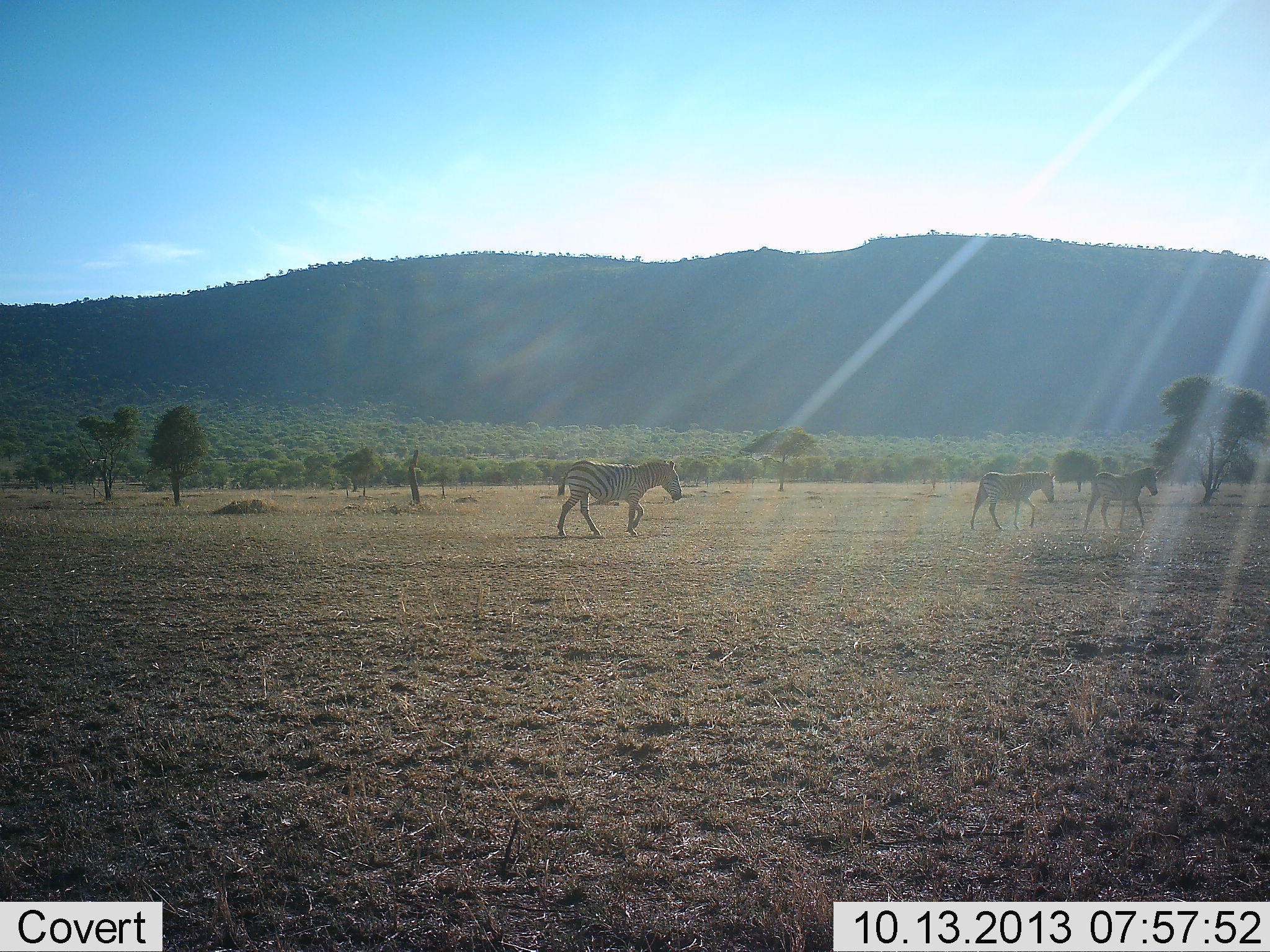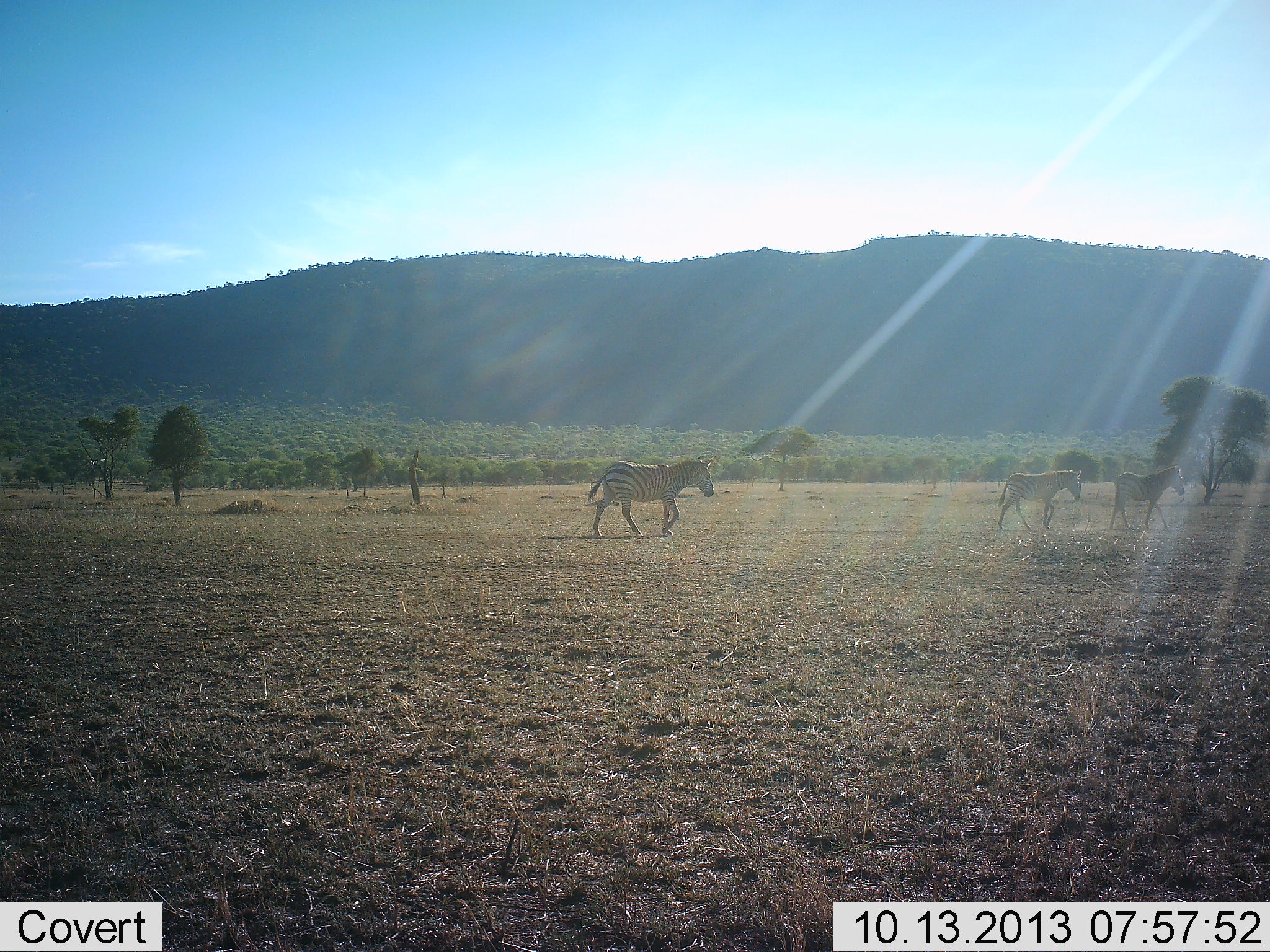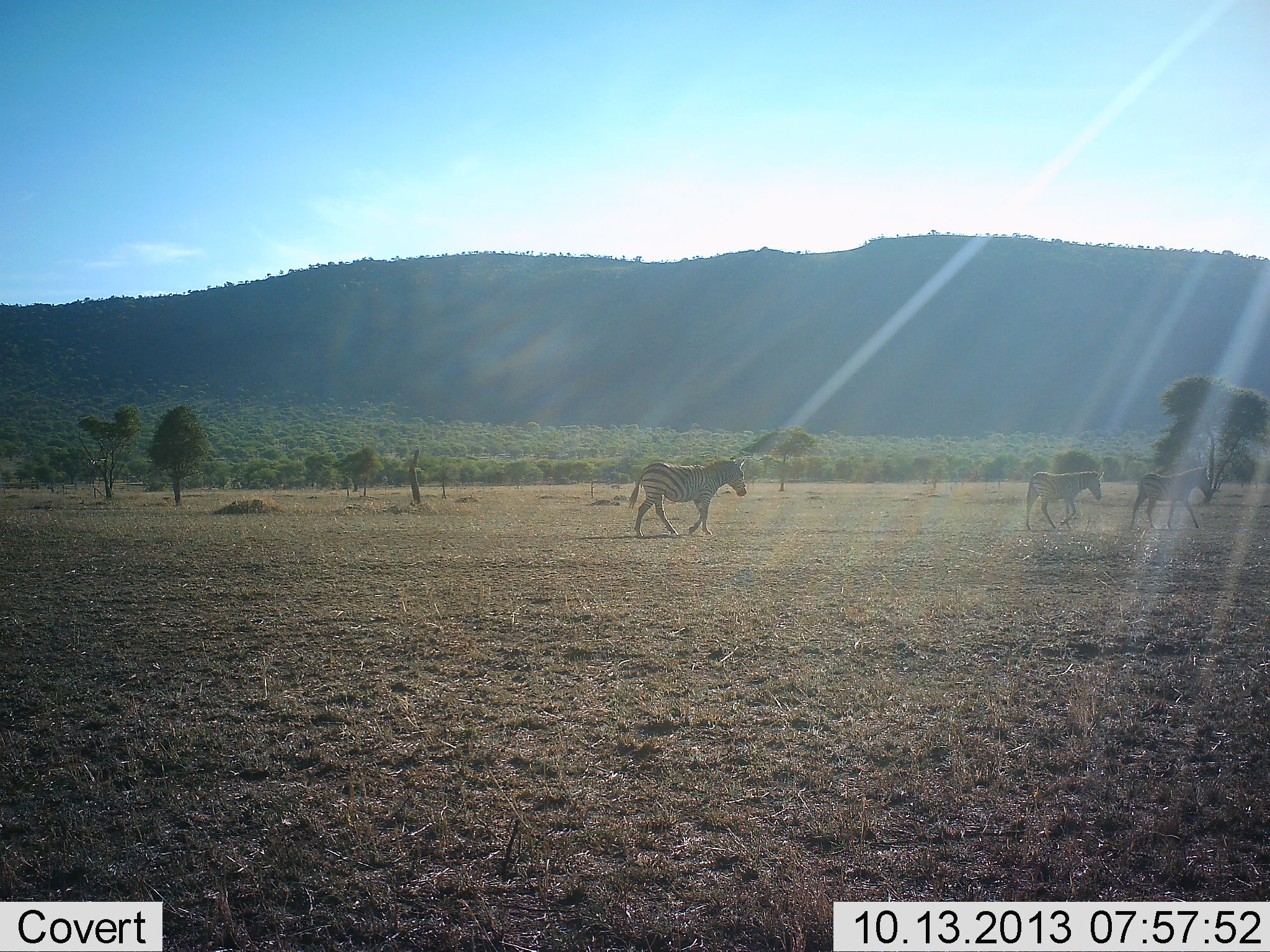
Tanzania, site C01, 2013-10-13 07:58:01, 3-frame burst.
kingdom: Animalia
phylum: Chordata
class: Mammalia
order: Perissodactyla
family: Equidae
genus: Equus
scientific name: Equus quagga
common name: plains zebra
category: zebra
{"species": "zebra (plains zebra) (Equus quagga)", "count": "3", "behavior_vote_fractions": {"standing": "0%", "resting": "0%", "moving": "100%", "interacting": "0%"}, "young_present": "11%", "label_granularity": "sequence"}